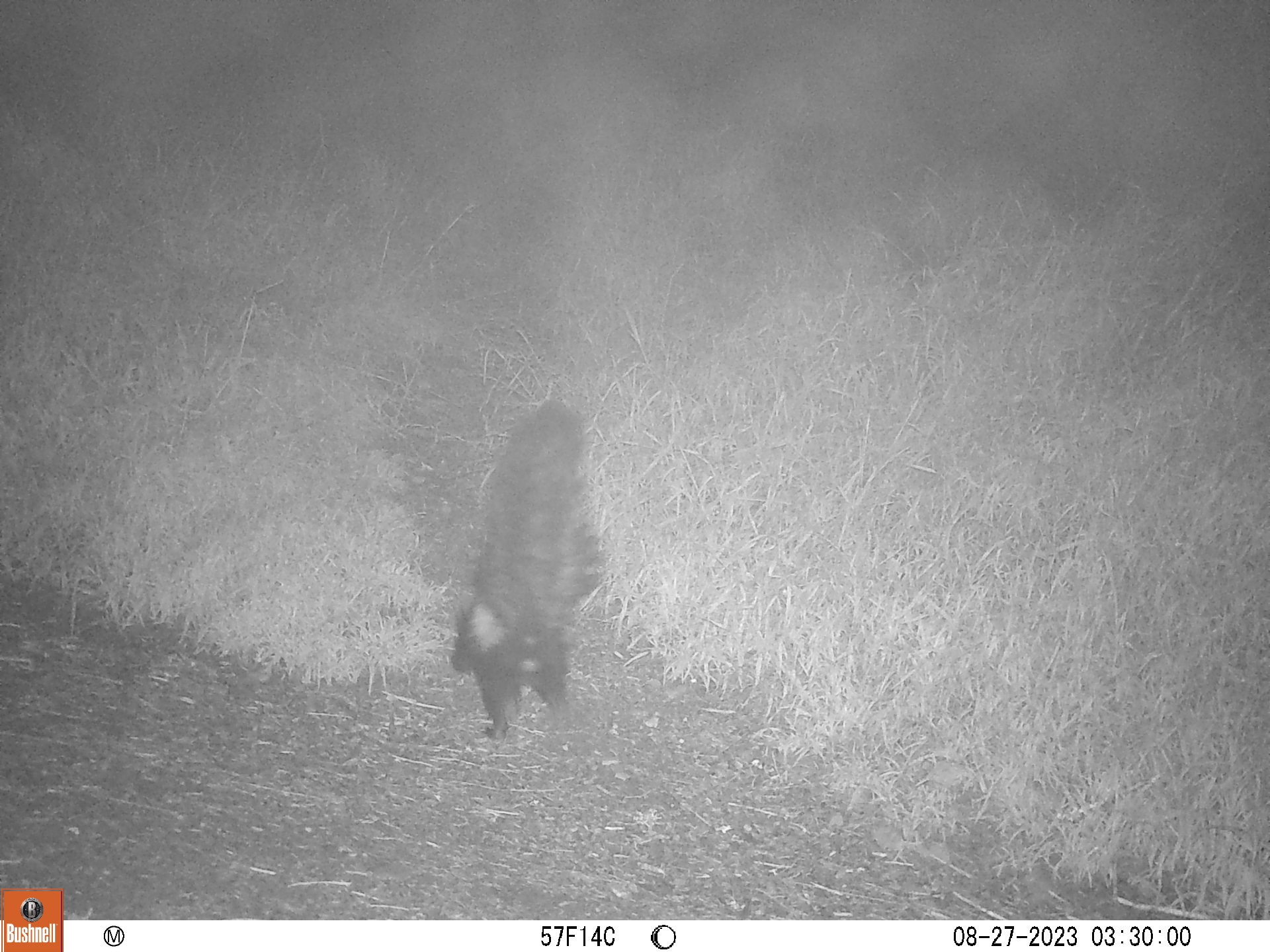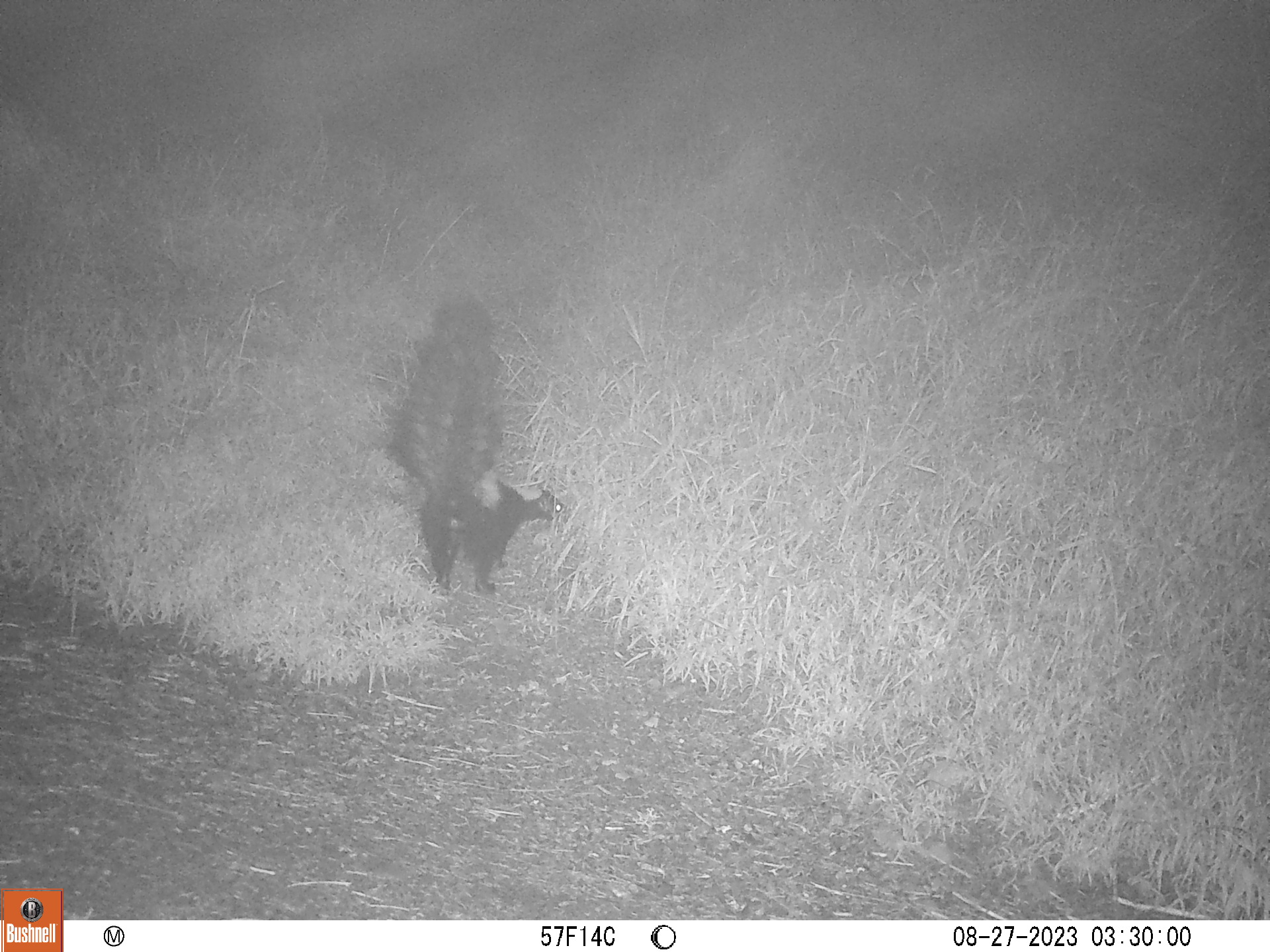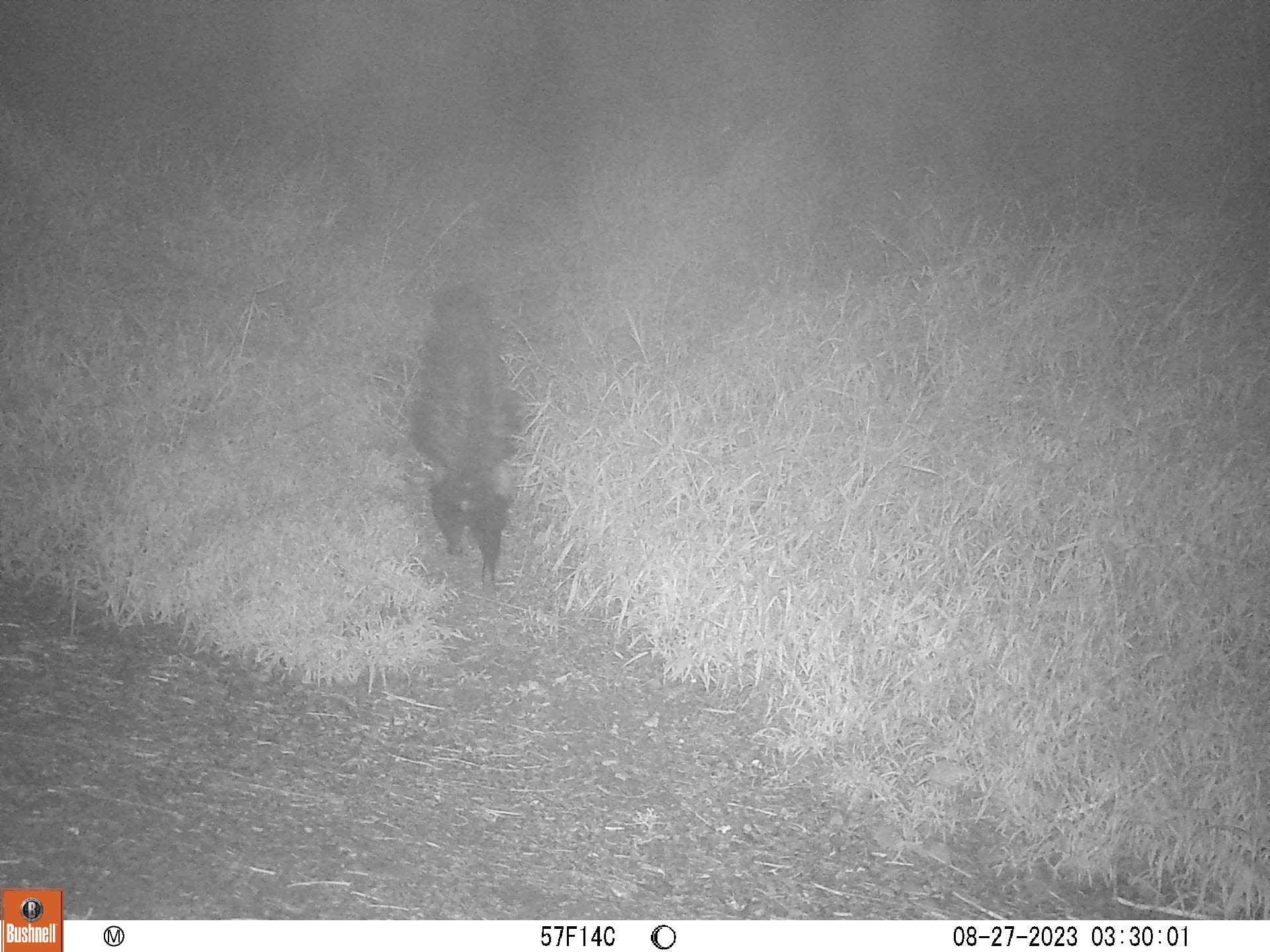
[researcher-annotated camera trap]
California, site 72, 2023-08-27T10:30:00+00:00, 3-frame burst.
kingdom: Animalia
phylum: Chordata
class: Mammalia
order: Carnivora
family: Mephitidae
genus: Mephitis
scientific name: Mephitis mephitis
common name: striped skunk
Striped skunk (Mephitis mephitis).